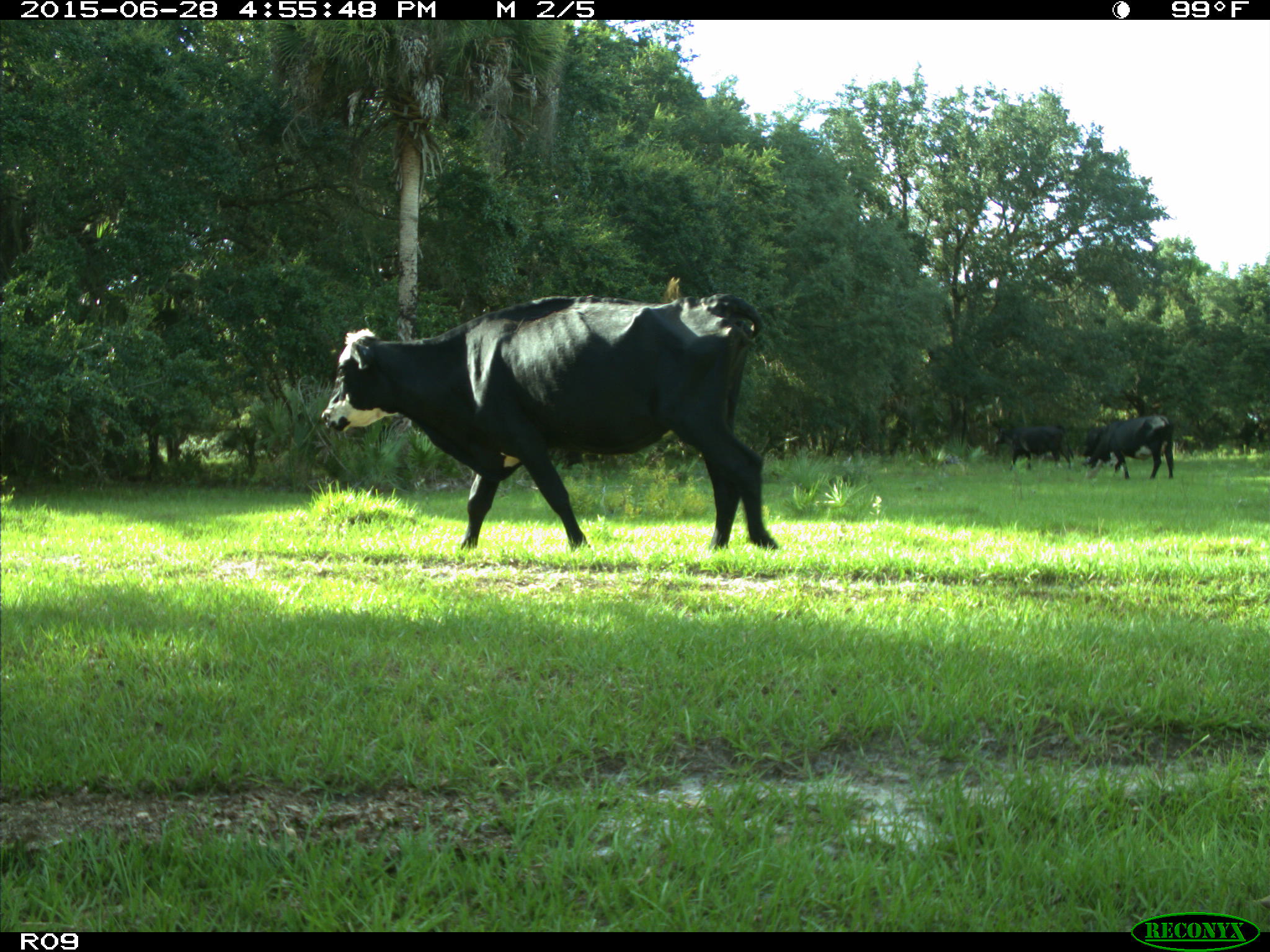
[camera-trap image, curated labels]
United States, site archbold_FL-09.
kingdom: Animalia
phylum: Chordata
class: Mammalia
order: Artiodactyla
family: Bovidae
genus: Bos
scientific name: Bos taurus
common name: domestic cow